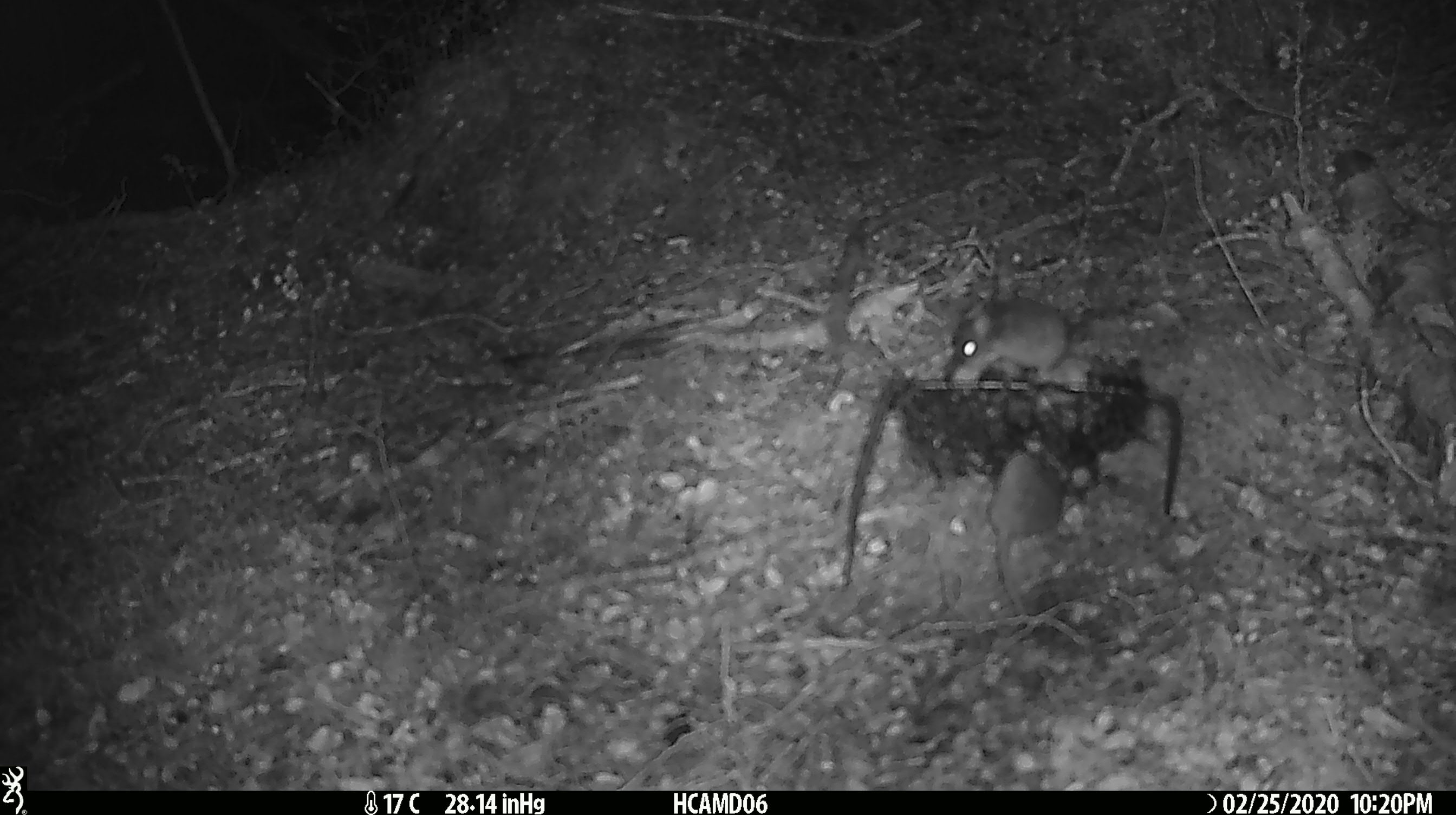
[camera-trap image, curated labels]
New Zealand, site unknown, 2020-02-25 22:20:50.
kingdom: Animalia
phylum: Chordata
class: Mammalia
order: Rodentia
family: Muridae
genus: Mus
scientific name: Mus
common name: mouse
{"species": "mouse (Mus)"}